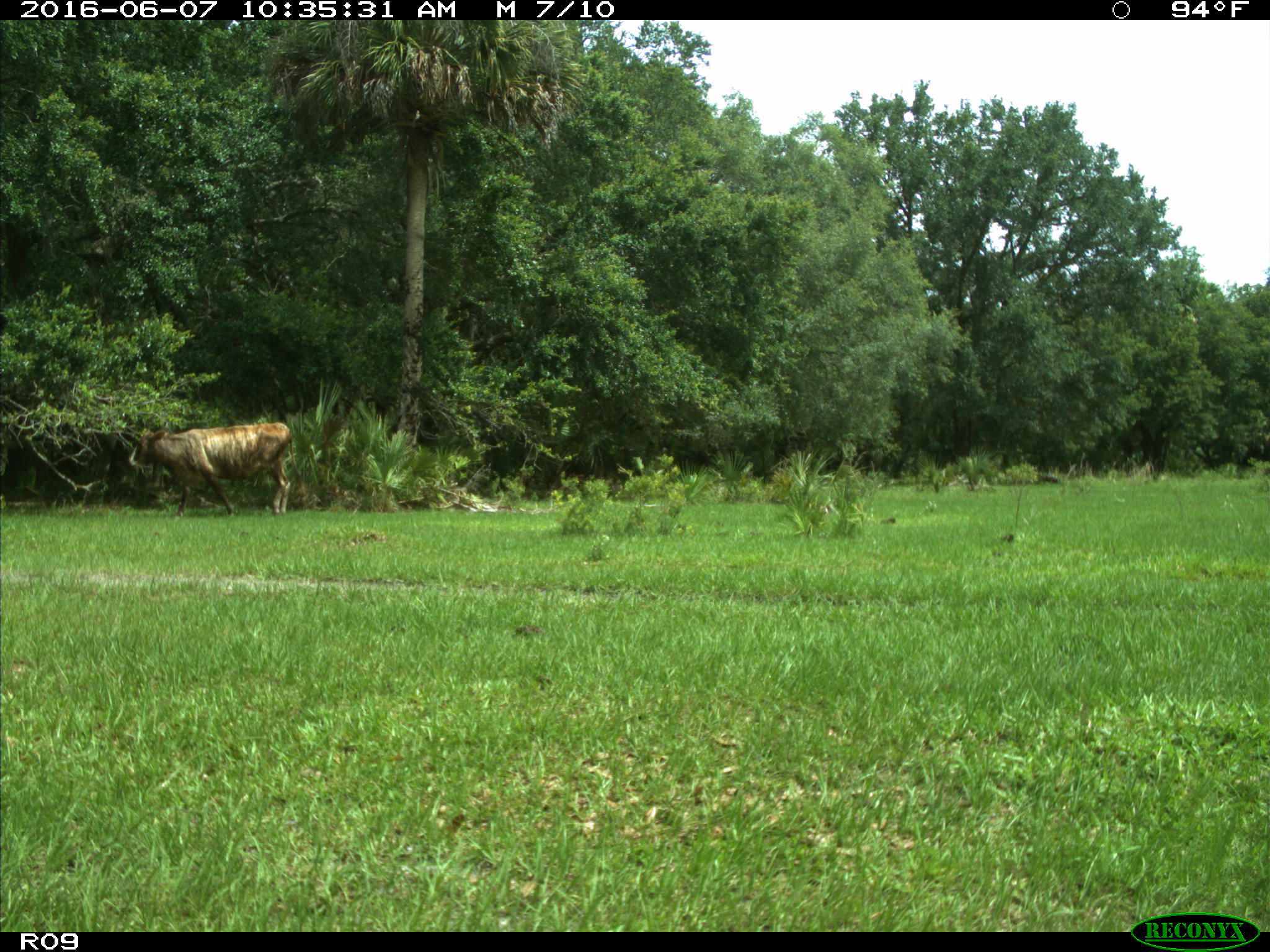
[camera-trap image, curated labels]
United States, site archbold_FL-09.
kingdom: Animalia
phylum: Chordata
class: Mammalia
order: Artiodactyla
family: Bovidae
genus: Bos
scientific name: Bos taurus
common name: domestic cow